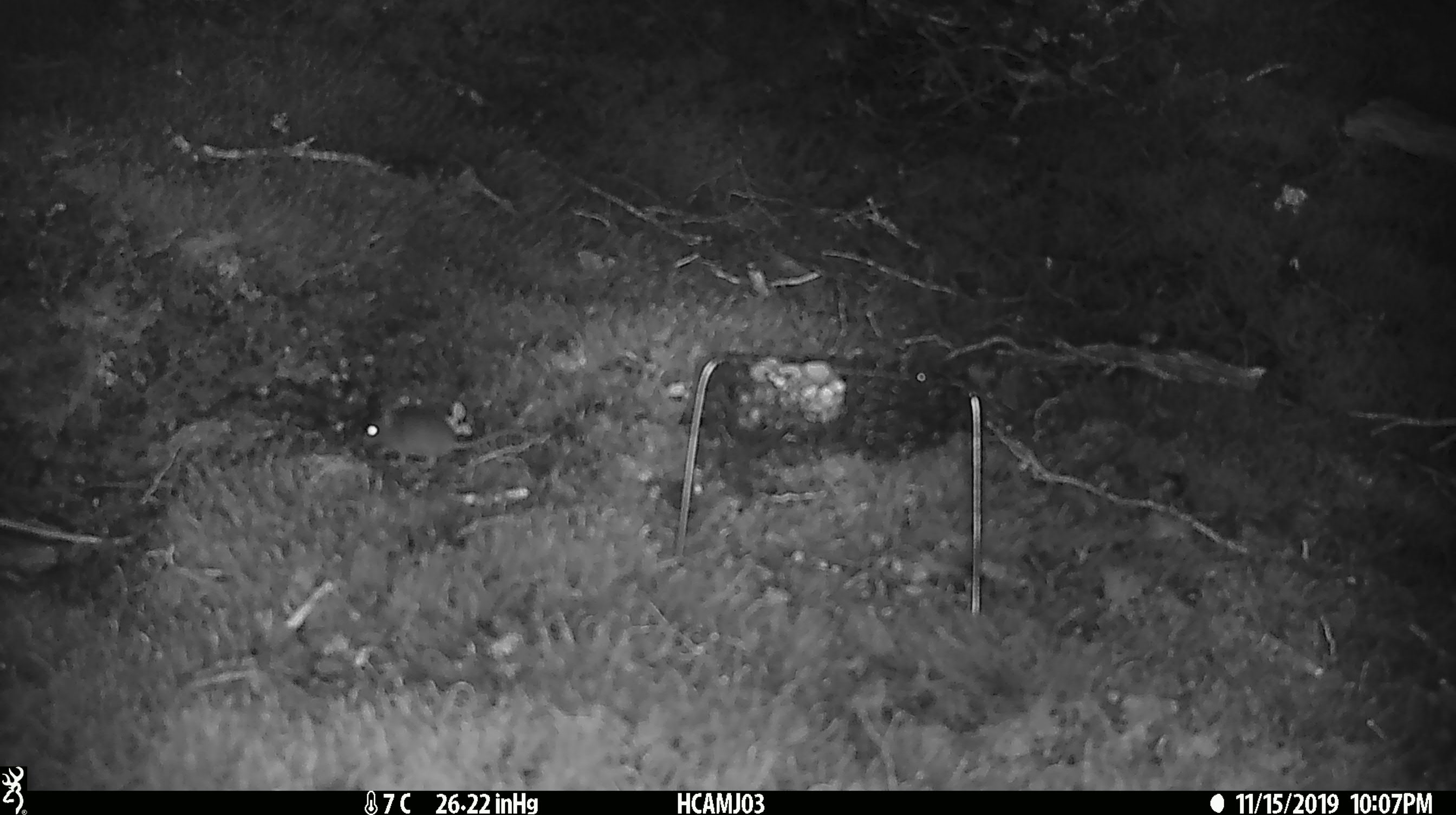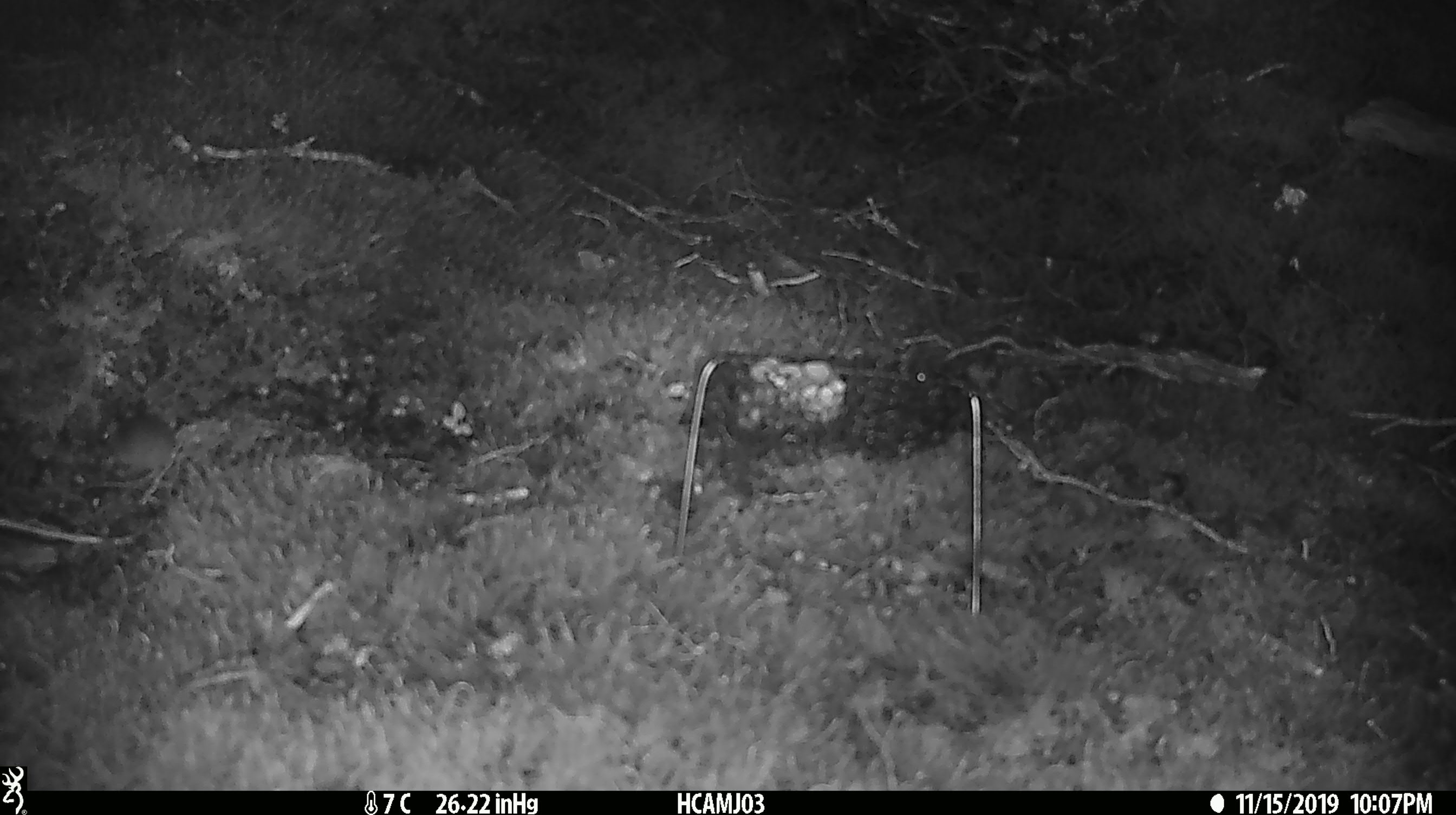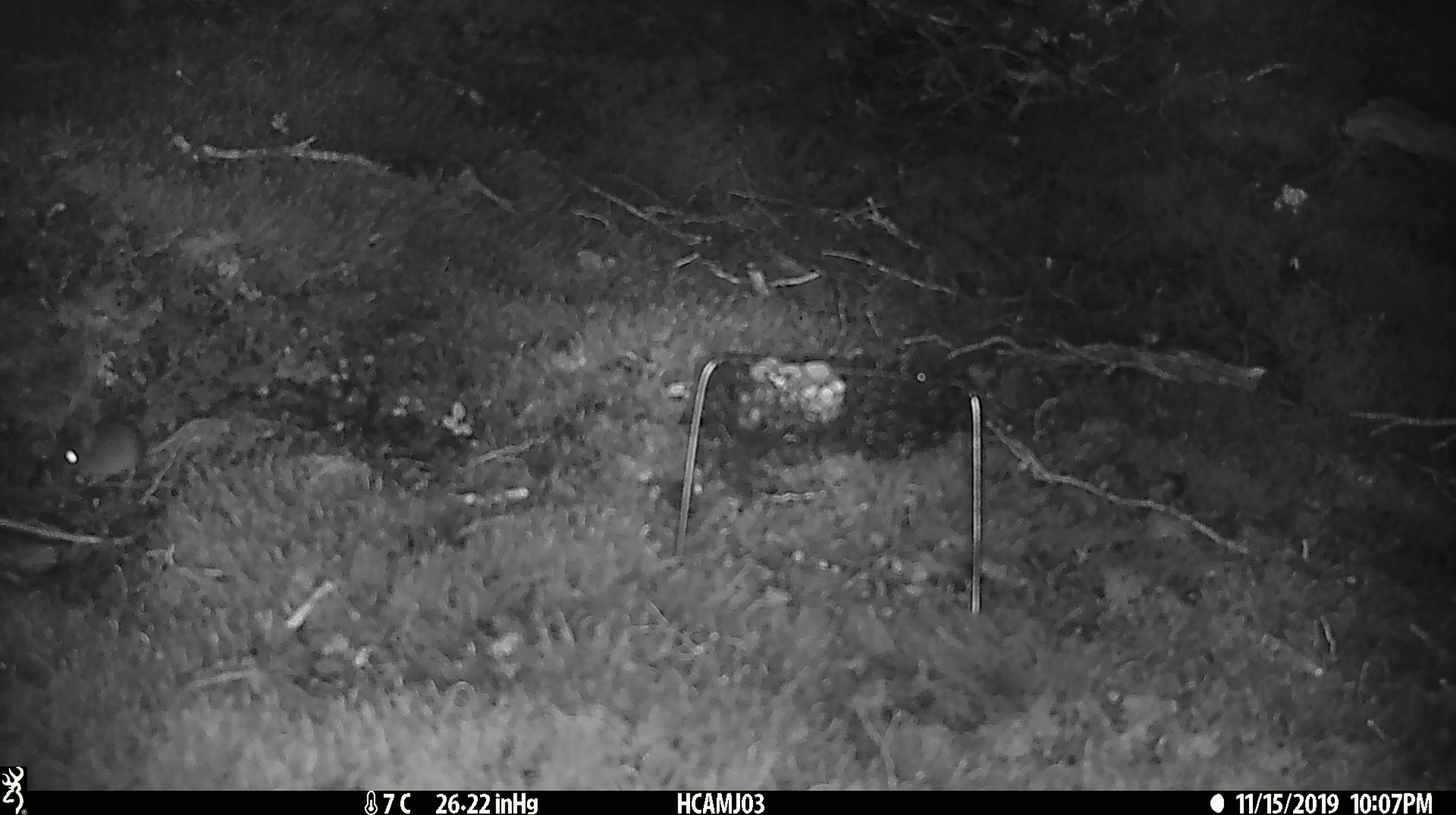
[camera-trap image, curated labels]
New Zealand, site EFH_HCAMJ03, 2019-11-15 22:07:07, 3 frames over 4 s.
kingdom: Animalia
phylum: Chordata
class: Mammalia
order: Rodentia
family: Muridae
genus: Mus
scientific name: Mus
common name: mouse